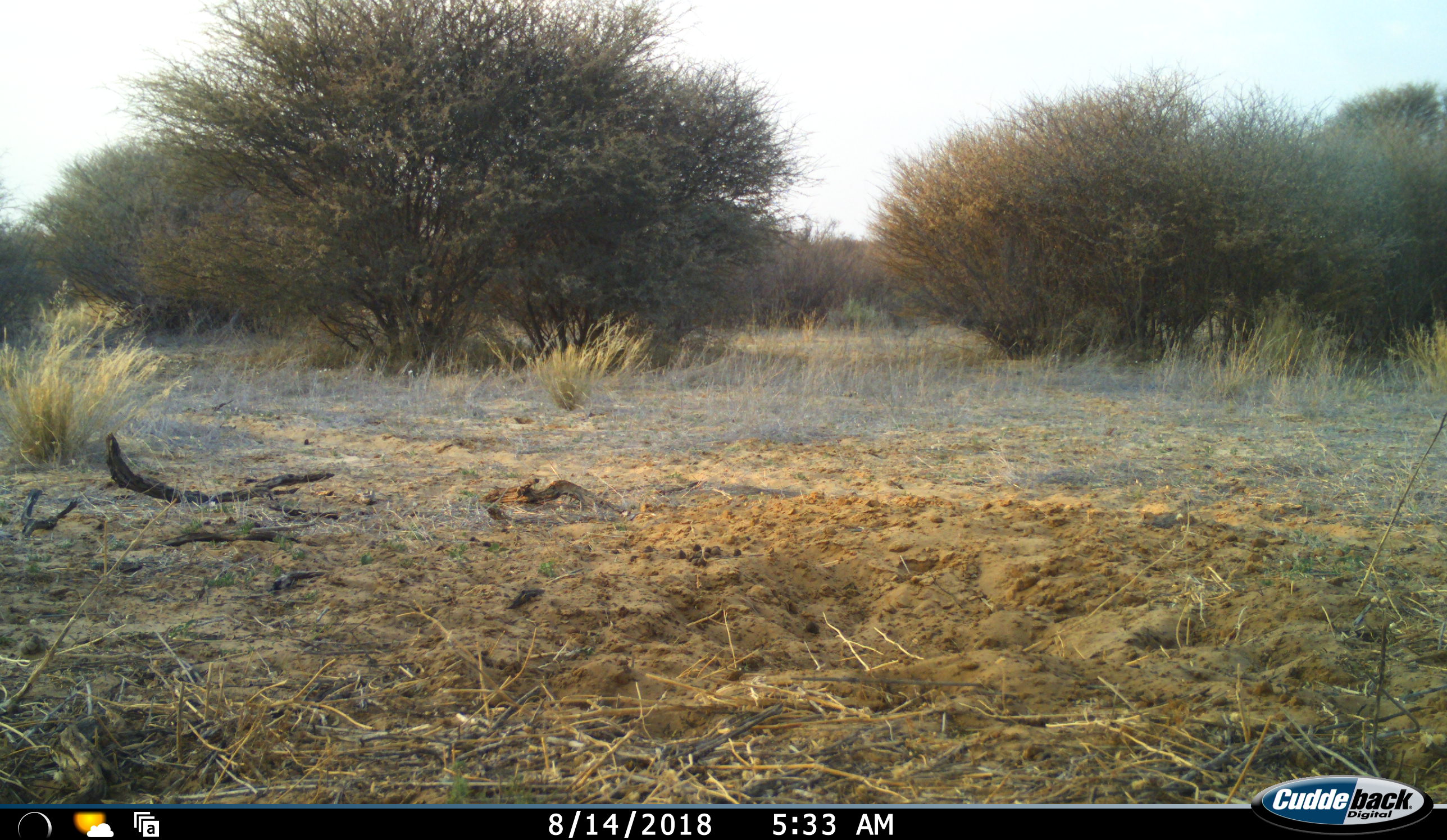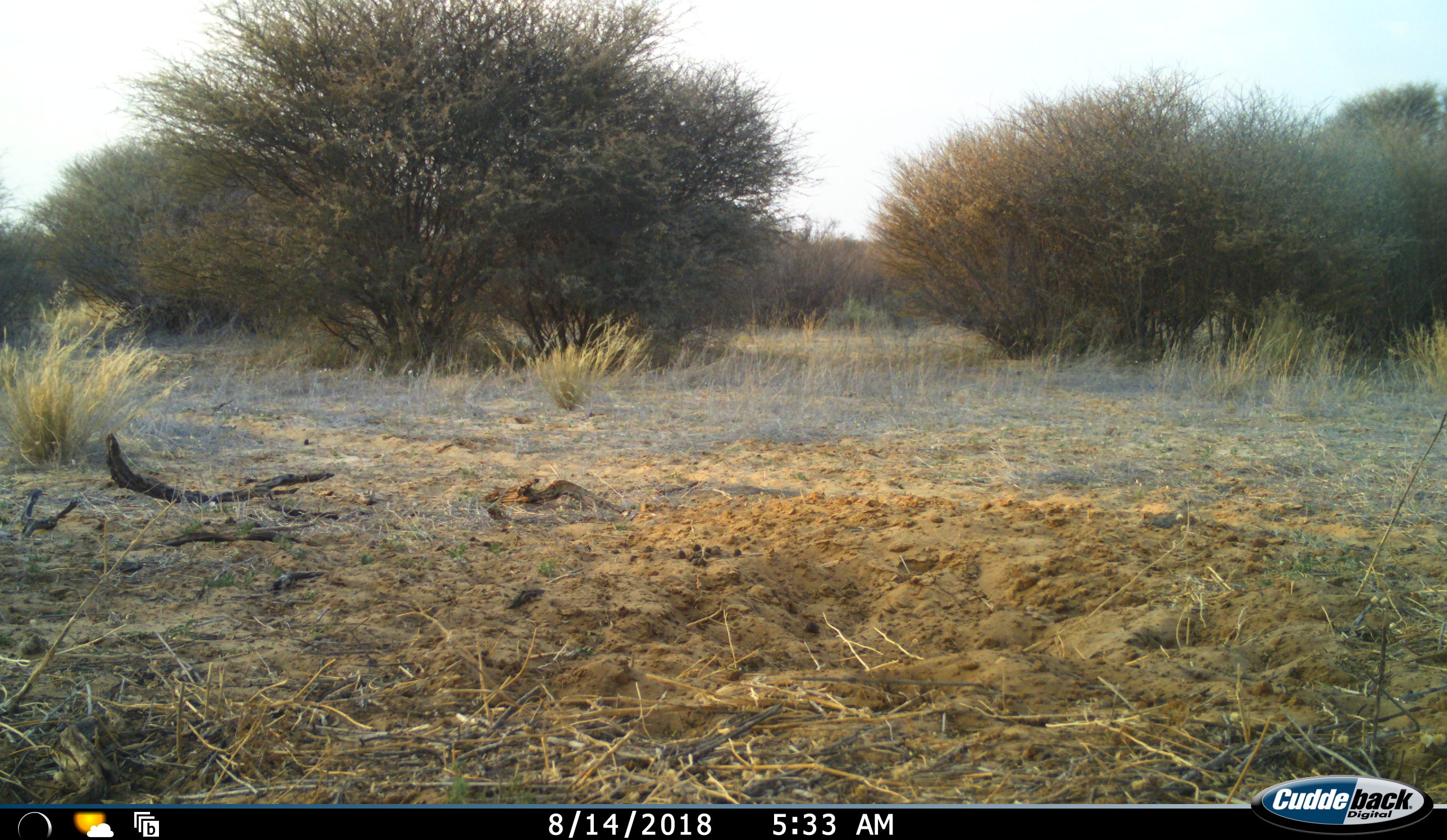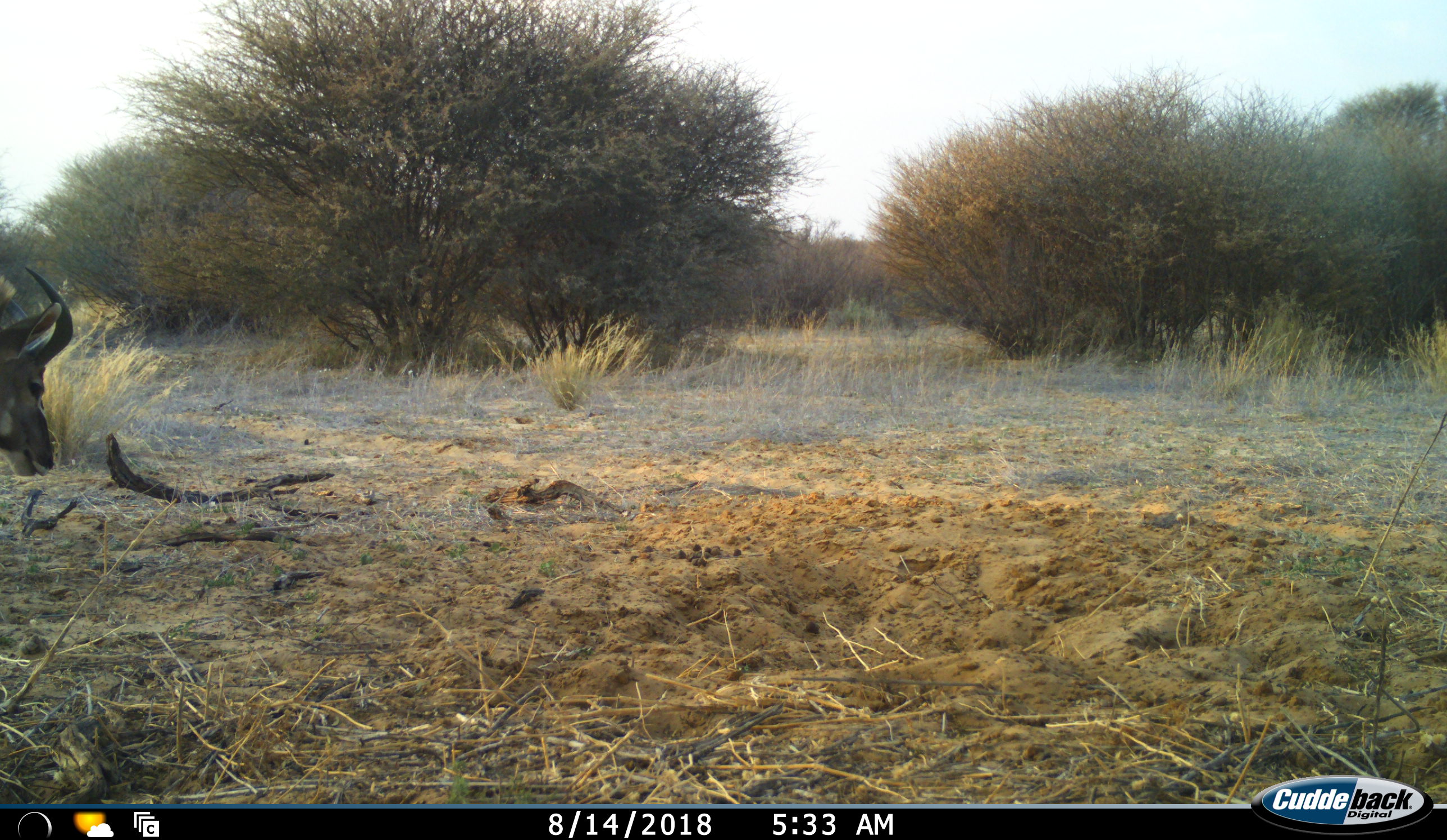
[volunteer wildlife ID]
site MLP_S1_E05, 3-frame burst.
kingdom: Animalia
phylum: Chordata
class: Mammalia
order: Artiodactyla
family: Bovidae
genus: Tragelaphus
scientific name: Tragelaphus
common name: kudu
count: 1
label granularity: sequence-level